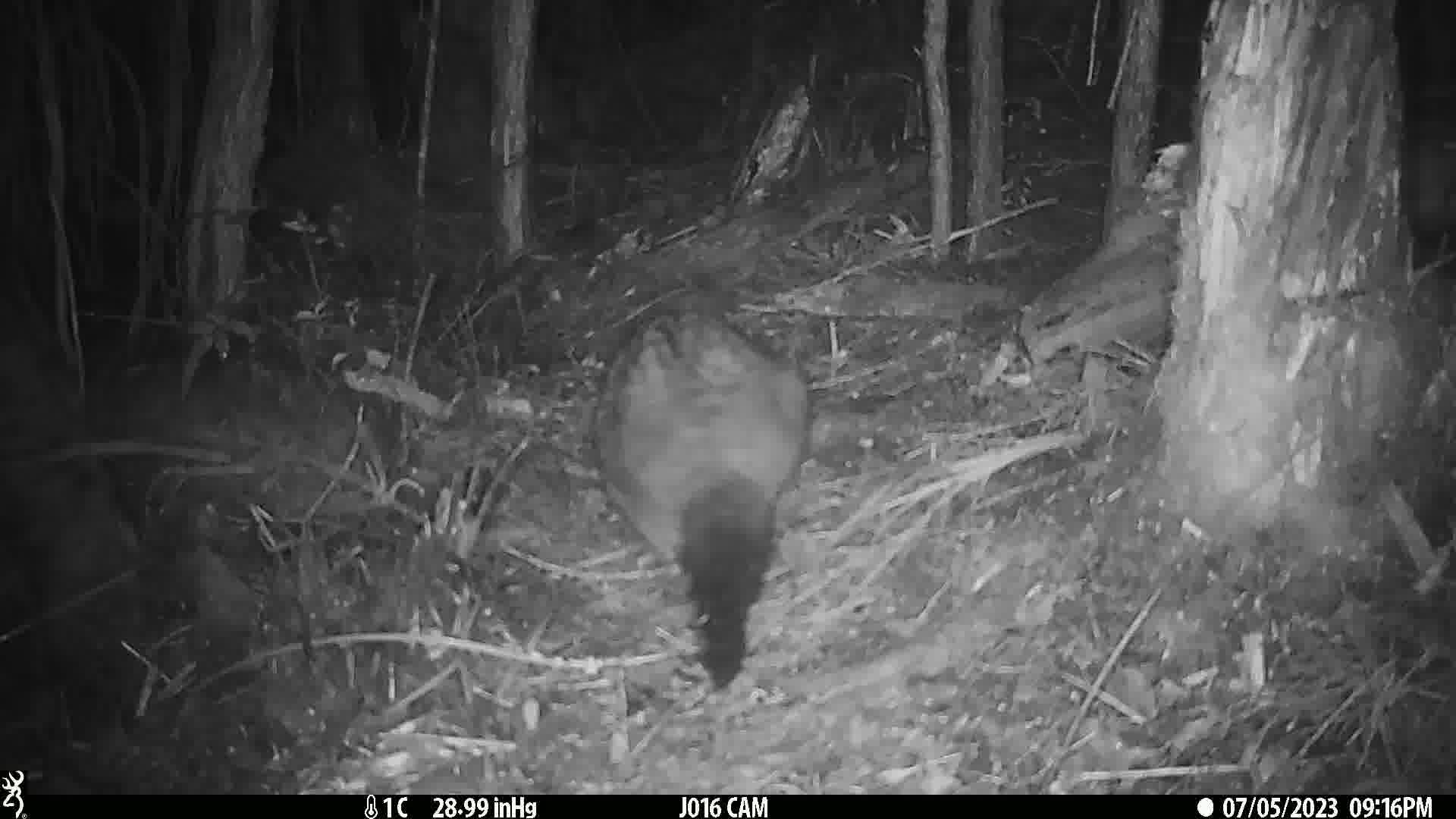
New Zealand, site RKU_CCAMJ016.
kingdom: Animalia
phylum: Chordata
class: Mammalia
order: Diprotodontia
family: Phalangeridae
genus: Trichosurus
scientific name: Trichosurus vulpecula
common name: common brushtail possum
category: possum